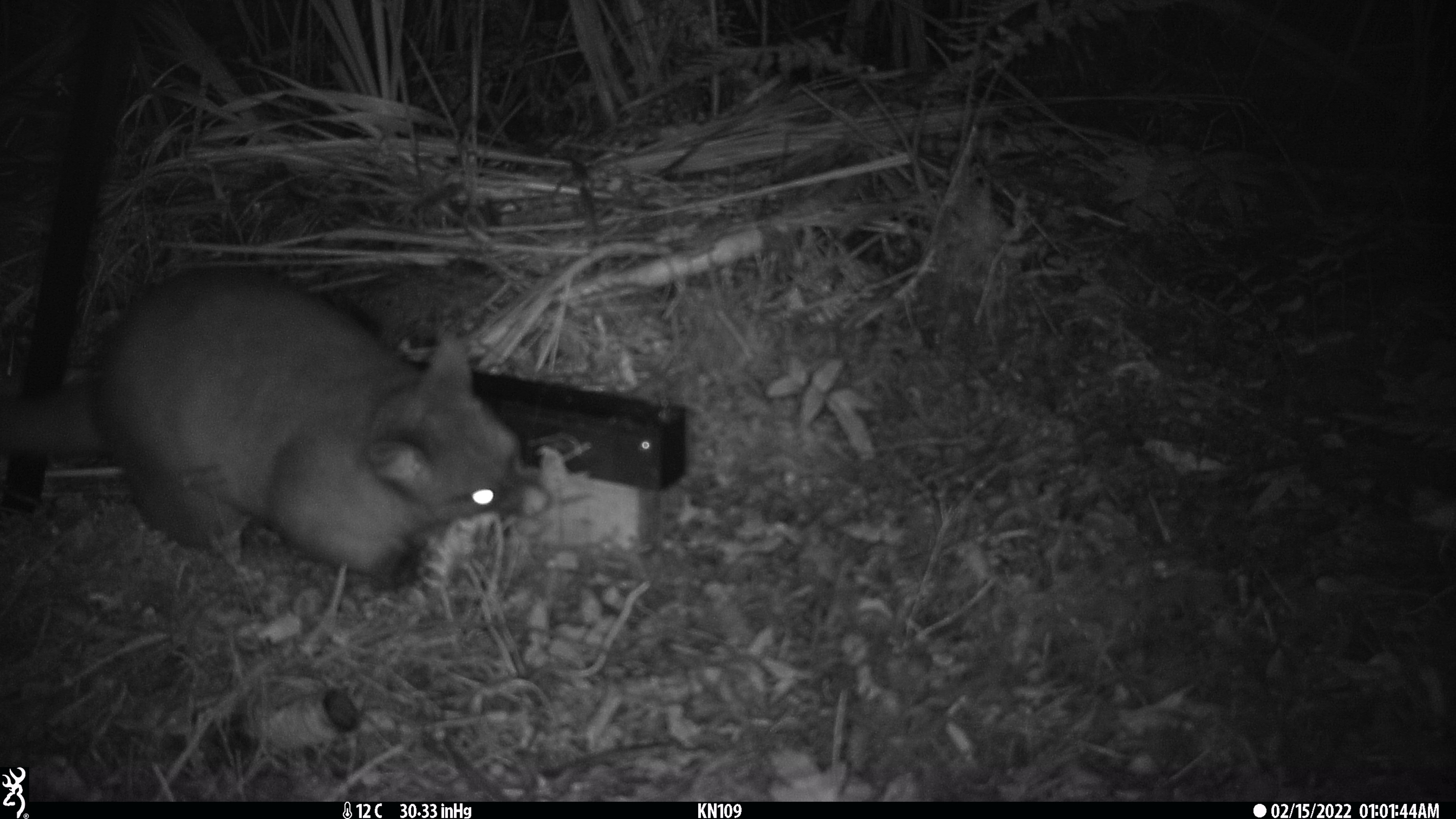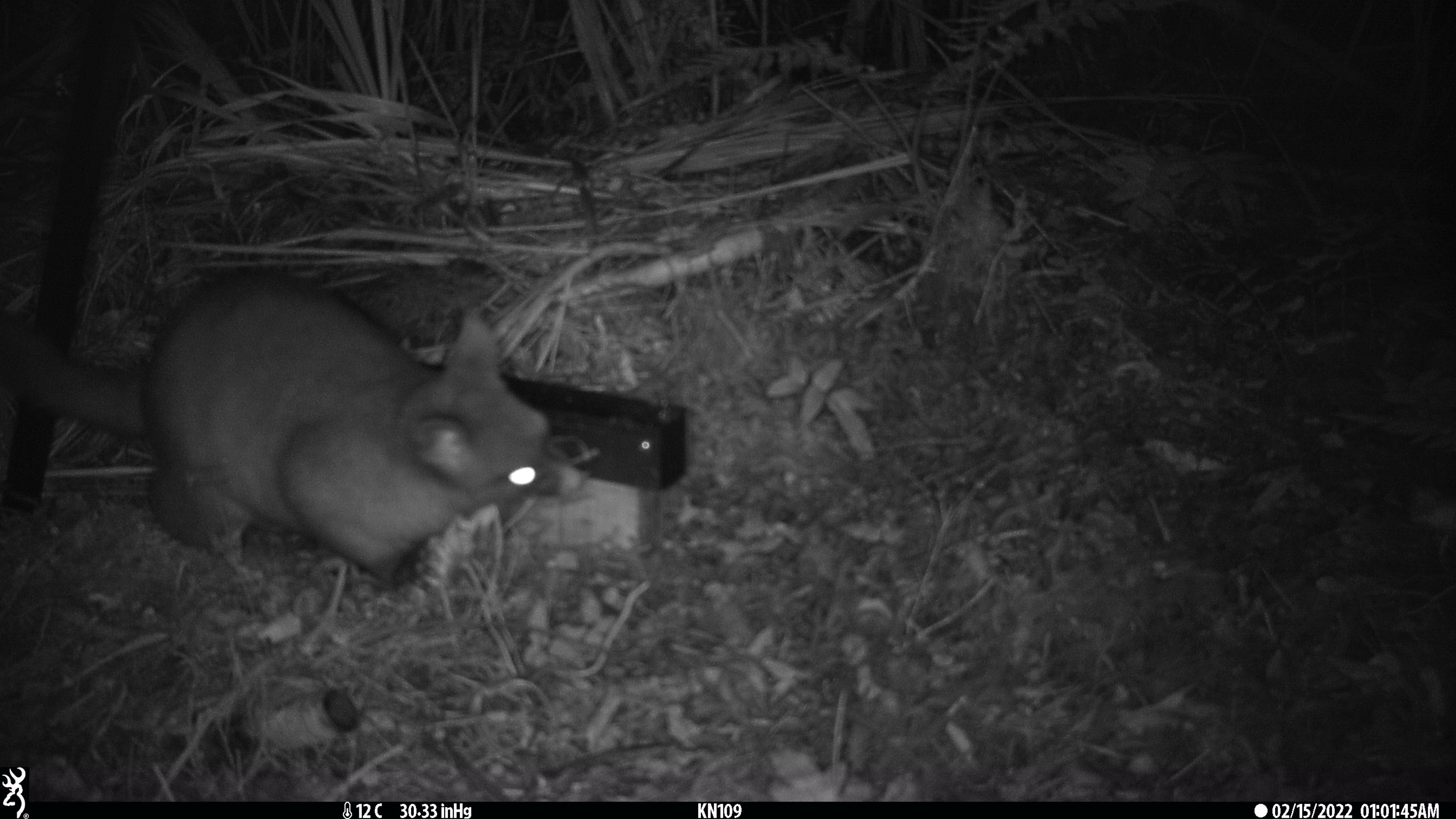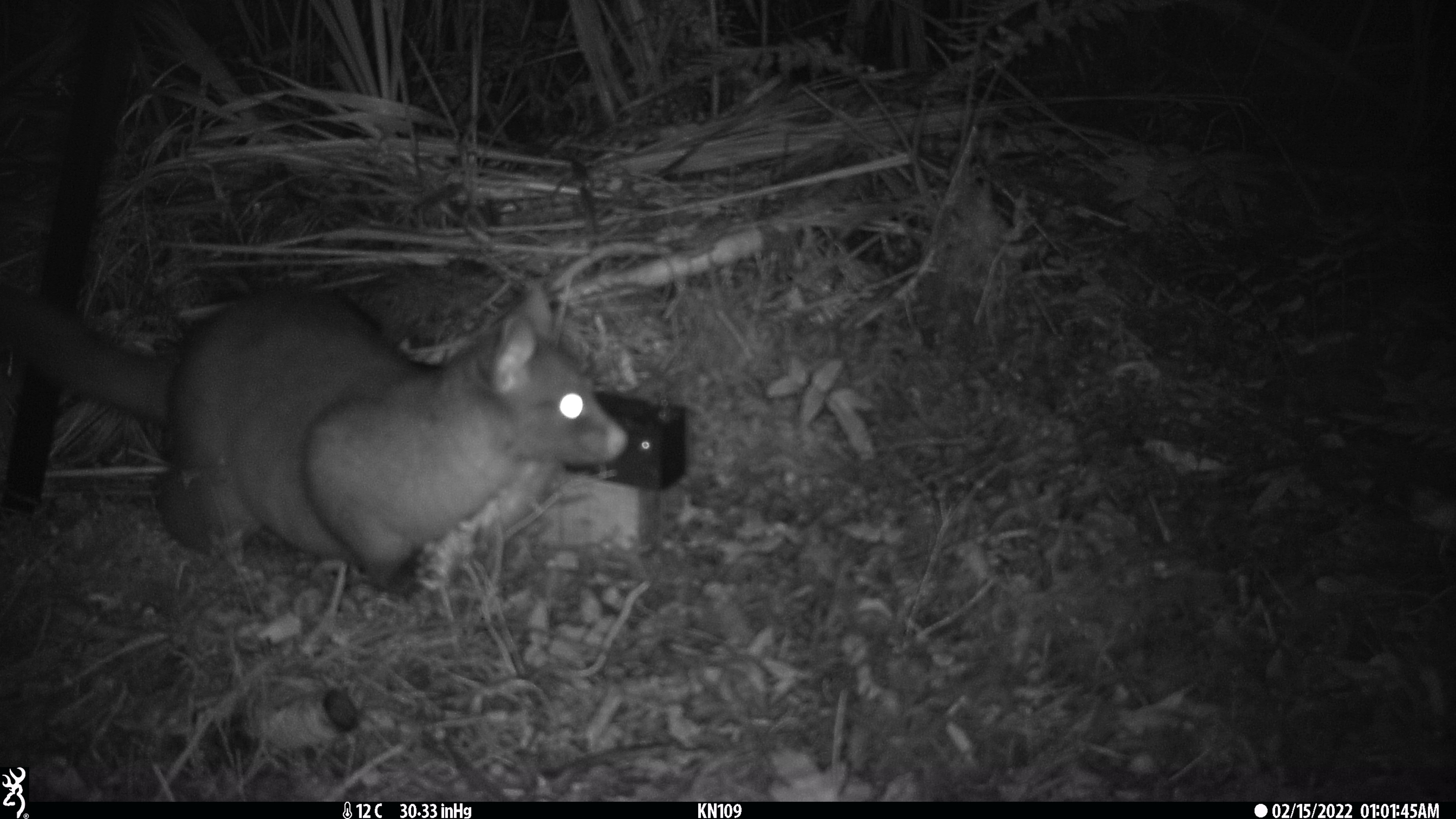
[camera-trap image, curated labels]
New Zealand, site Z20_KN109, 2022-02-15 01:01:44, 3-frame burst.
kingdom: Animalia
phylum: Chordata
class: Mammalia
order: Diprotodontia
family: Phalangeridae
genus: Trichosurus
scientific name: Trichosurus vulpecula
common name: common brushtail possum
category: possum